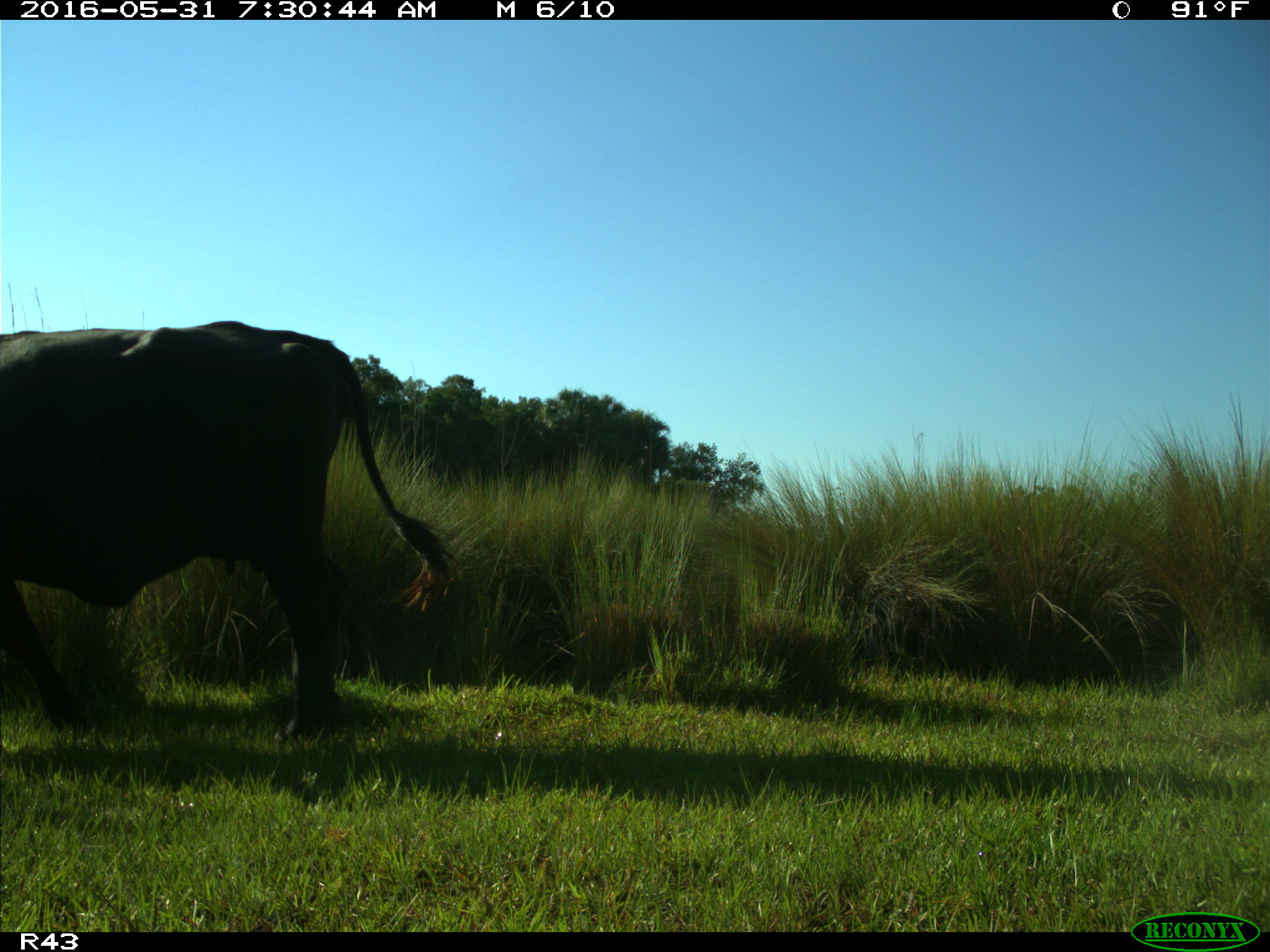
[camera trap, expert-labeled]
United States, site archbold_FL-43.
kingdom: Animalia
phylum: Chordata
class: Mammalia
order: Artiodactyla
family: Bovidae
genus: Bos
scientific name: Bos taurus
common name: domestic cow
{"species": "Bos taurus (domestic cow)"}